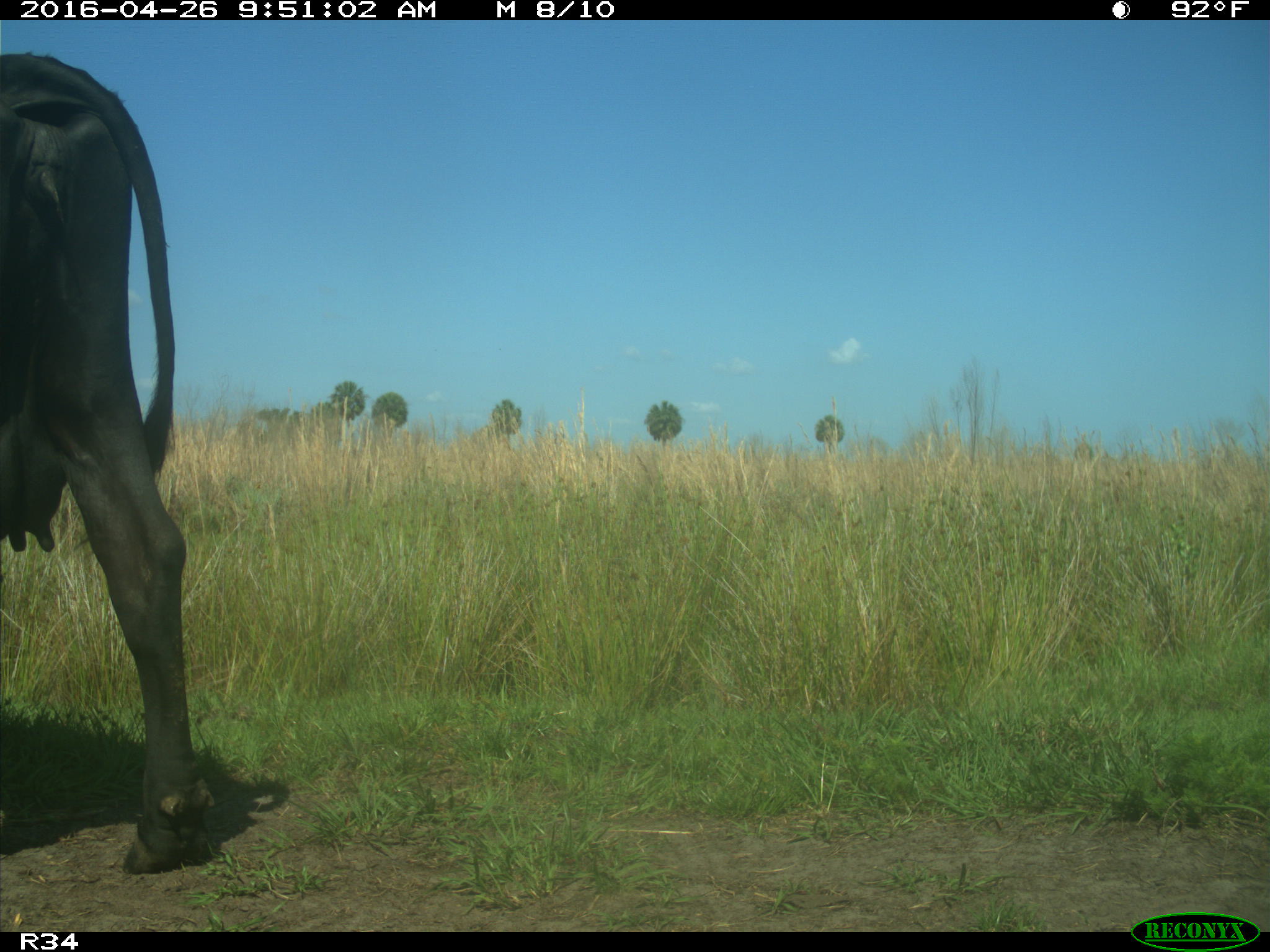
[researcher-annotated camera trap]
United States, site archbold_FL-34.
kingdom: Animalia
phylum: Chordata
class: Mammalia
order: Artiodactyla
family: Bovidae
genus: Bos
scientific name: Bos taurus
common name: domestic cow